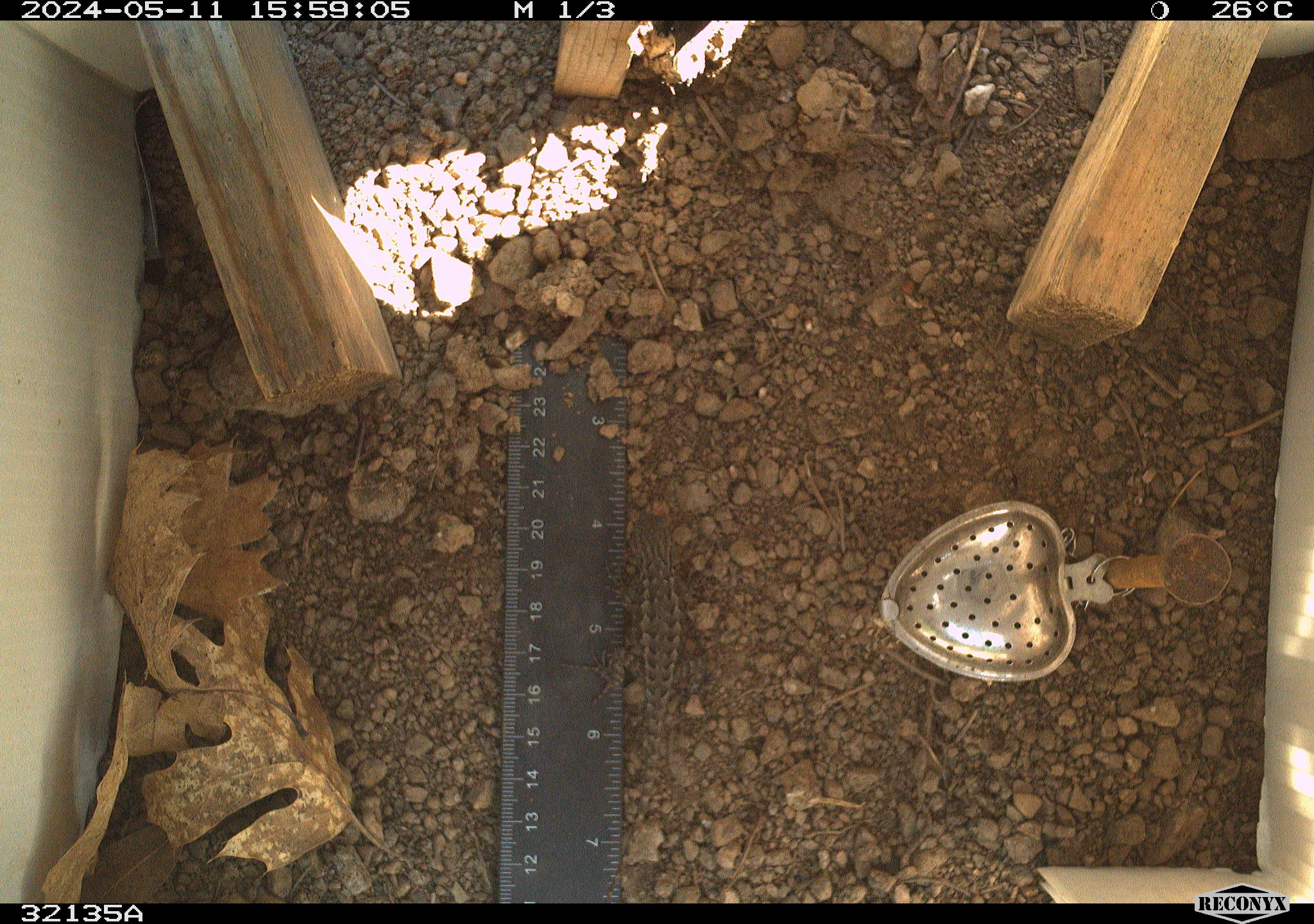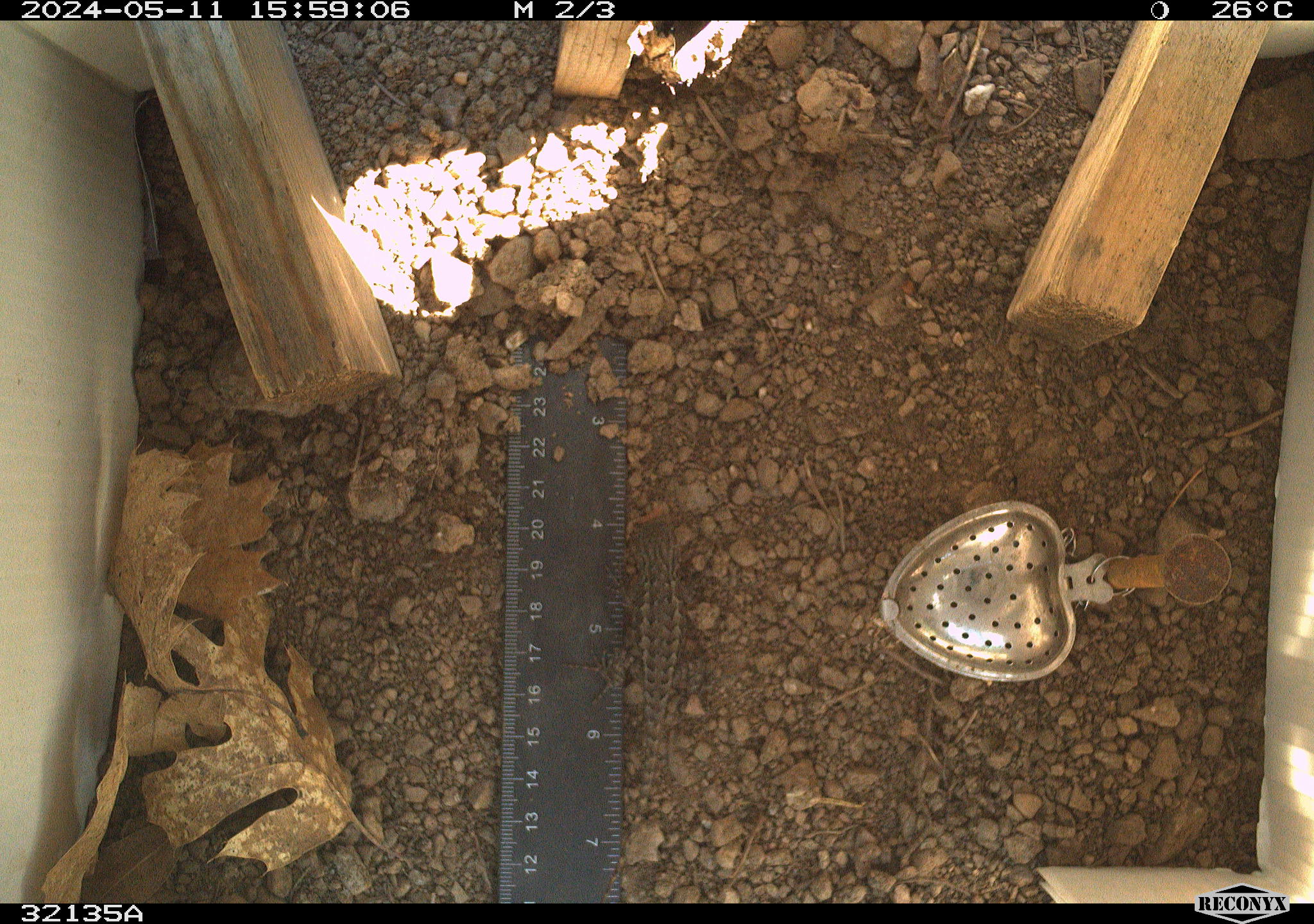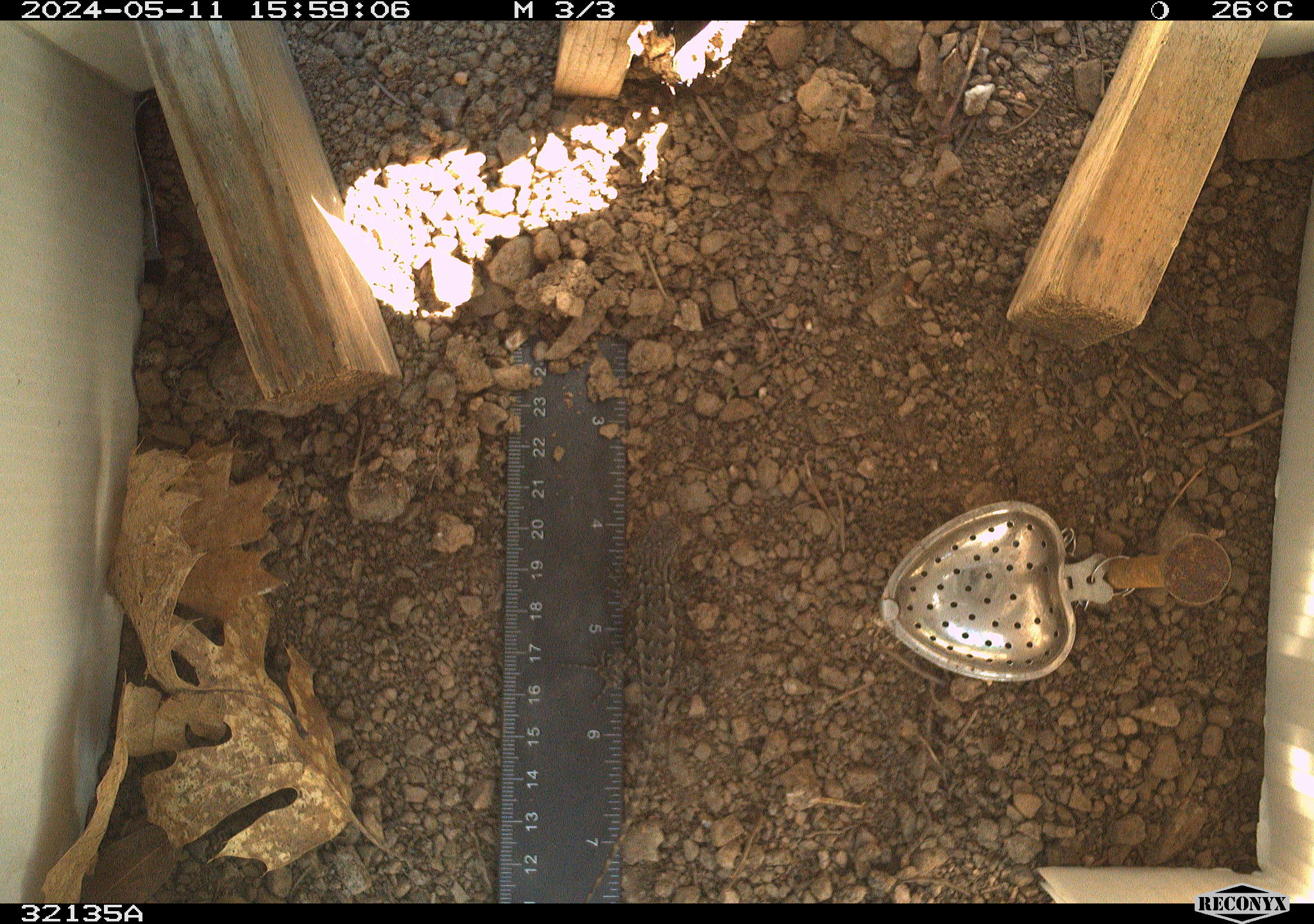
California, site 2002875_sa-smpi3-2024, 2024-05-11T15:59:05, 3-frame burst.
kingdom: Animalia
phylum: Chordata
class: Reptilia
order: Squamata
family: Phrynosomatidae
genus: Sceloporus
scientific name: Sceloporus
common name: spiny lizards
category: sceloporus species